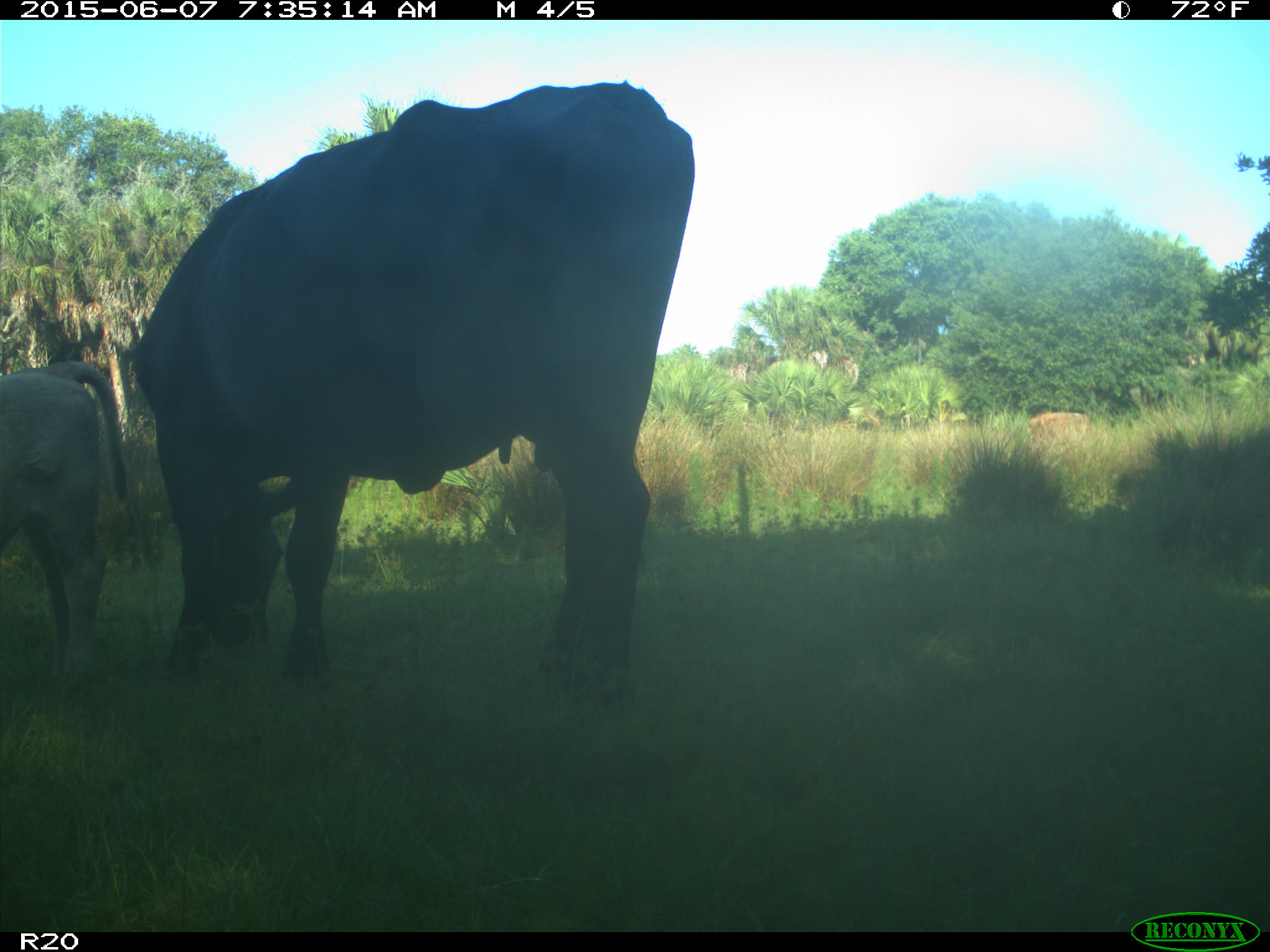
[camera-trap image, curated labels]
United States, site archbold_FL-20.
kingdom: Animalia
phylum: Chordata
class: Mammalia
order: Artiodactyla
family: Bovidae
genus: Bos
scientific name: Bos taurus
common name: domestic cow